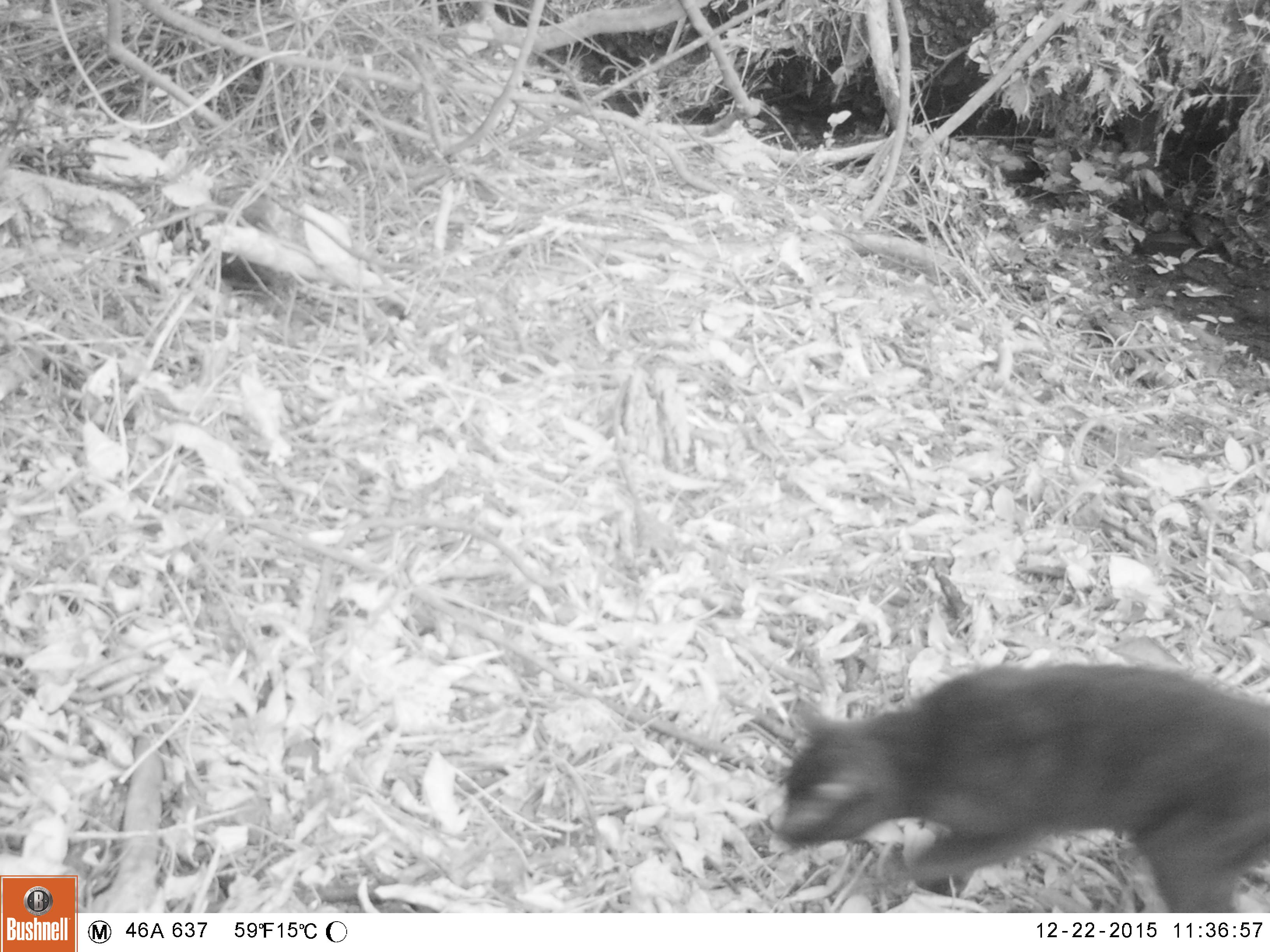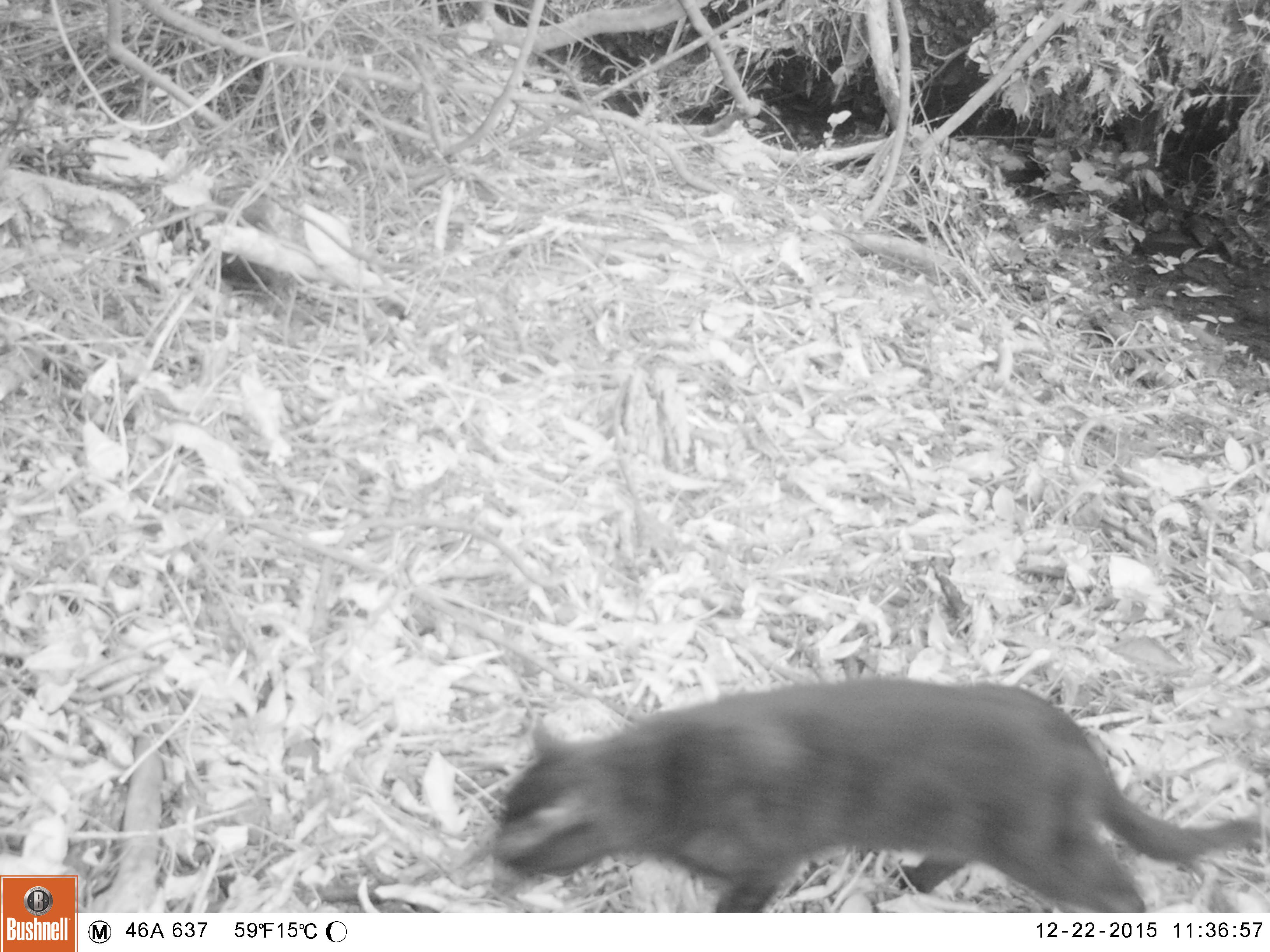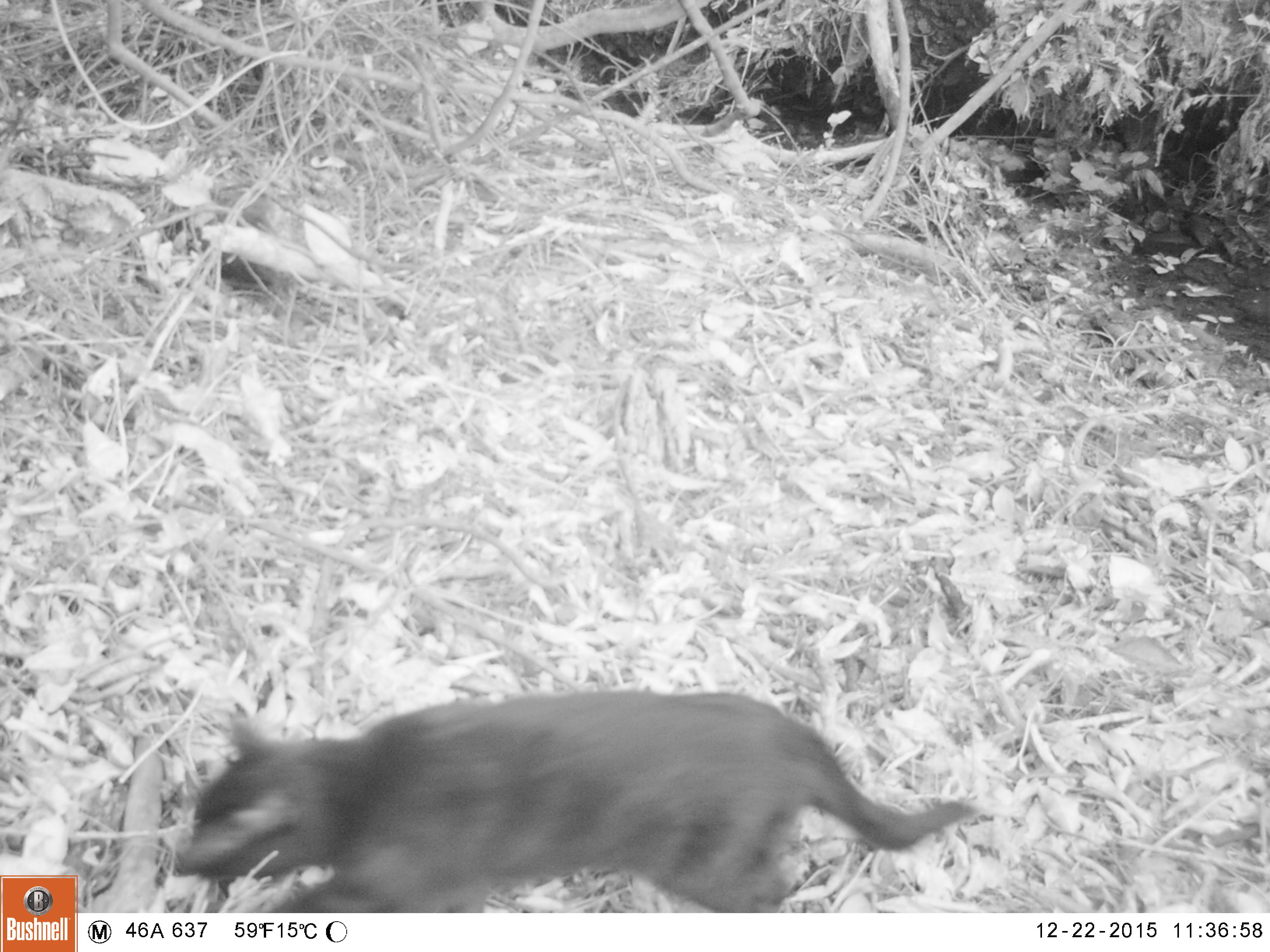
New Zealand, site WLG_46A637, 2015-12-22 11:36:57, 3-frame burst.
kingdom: Animalia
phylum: Chordata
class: Mammalia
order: Carnivora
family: Felidae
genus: Felis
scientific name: Felis catus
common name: domestic cat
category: cat